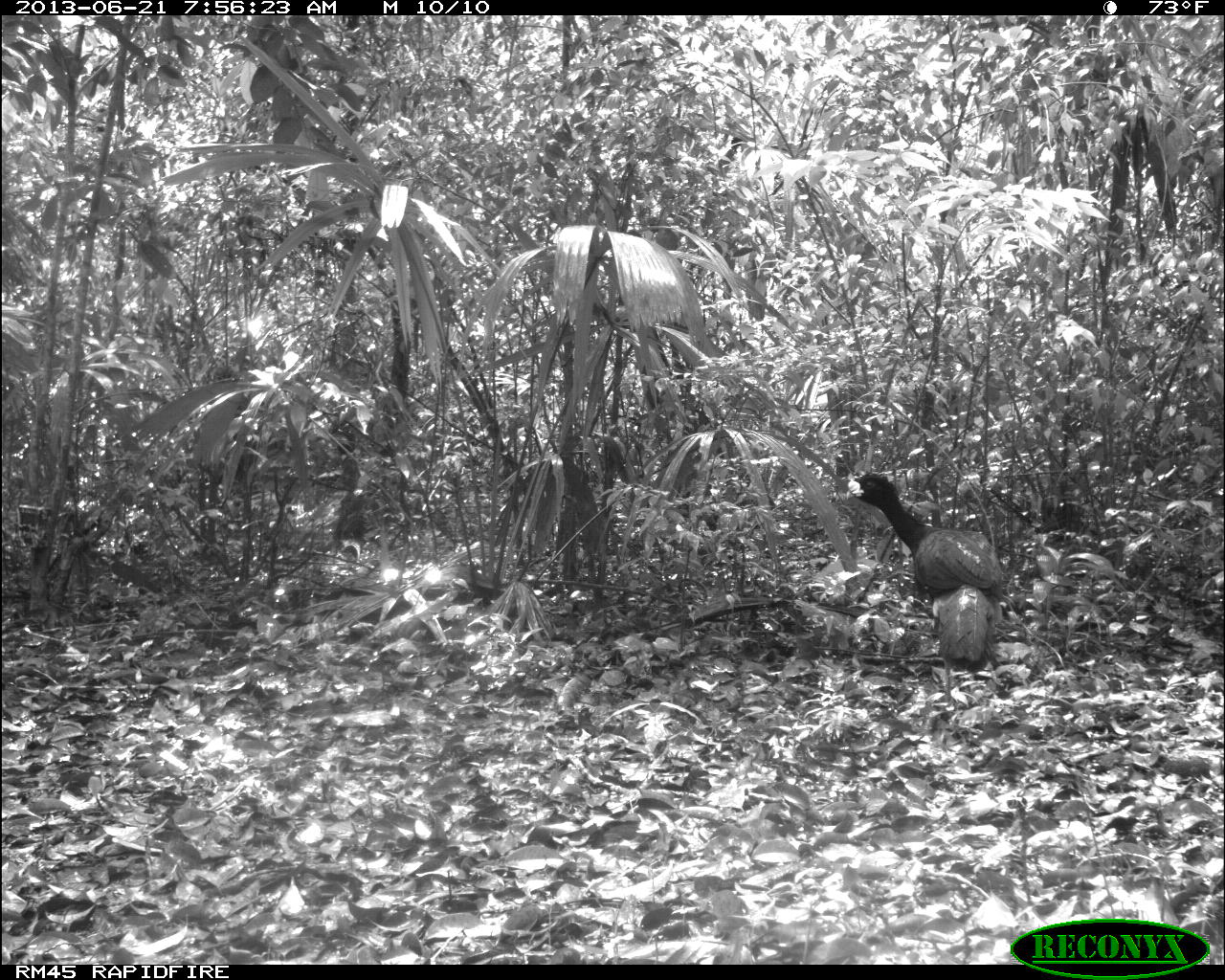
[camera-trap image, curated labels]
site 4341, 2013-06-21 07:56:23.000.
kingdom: Animalia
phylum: Chordata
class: Aves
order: Galliformes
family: Cracidae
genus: Crax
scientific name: Crax rubra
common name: great curassow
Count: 1.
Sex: male.